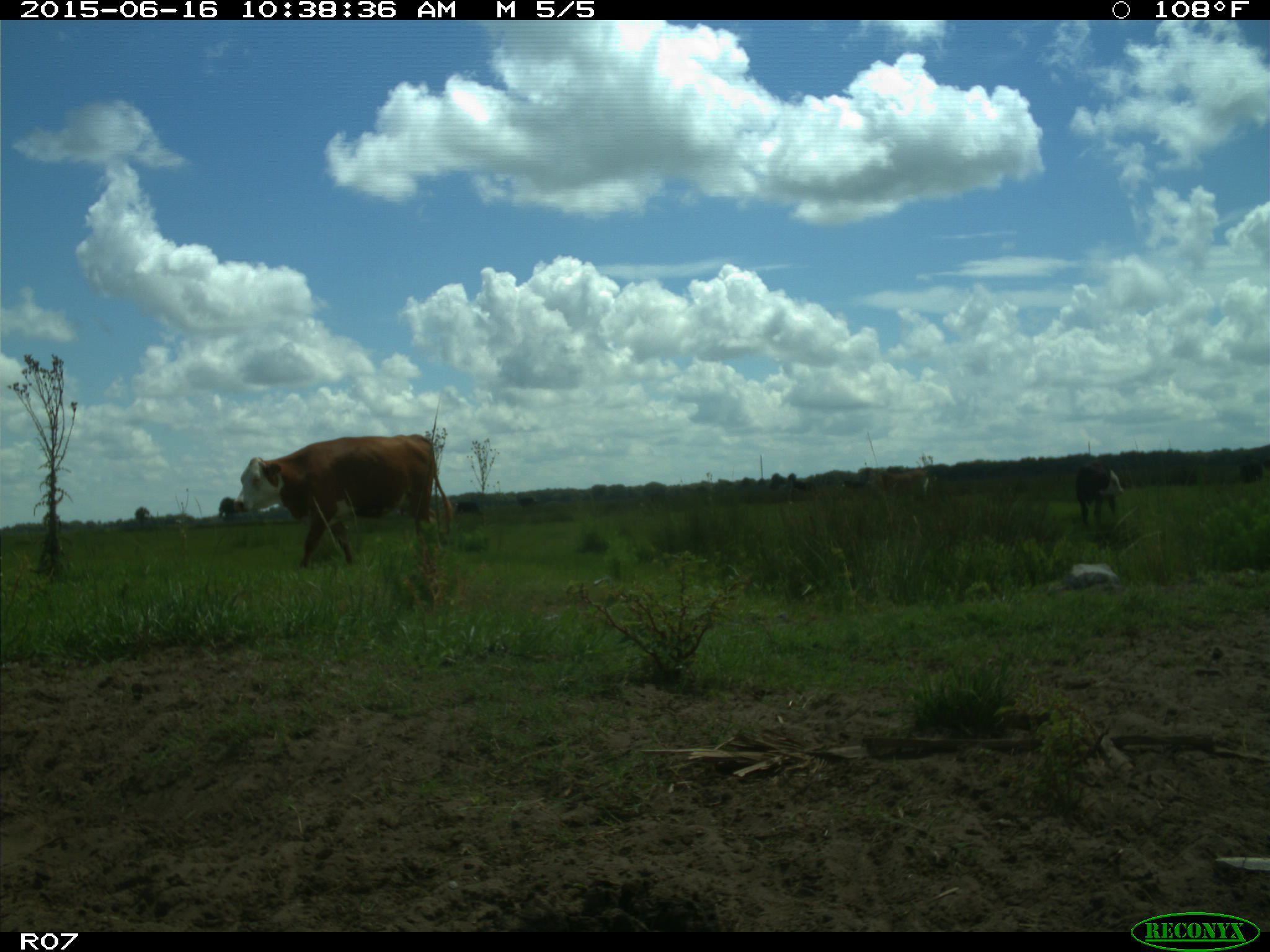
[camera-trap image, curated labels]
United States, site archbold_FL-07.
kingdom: Animalia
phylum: Chordata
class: Mammalia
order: Artiodactyla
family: Bovidae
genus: Bos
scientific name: Bos taurus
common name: domestic cow